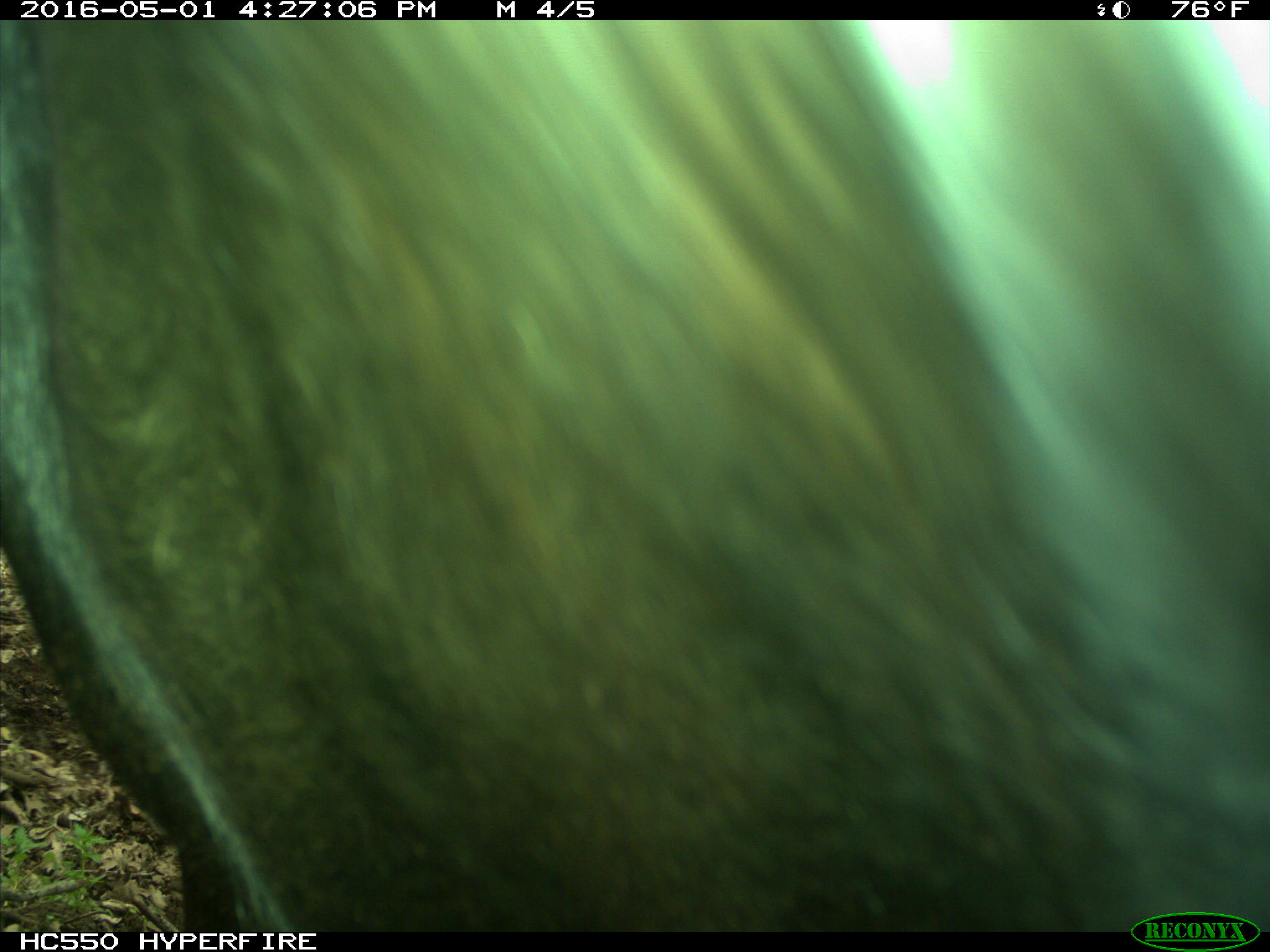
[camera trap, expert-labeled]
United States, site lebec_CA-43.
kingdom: Animalia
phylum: Chordata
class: Mammalia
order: Artiodactyla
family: Bovidae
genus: Bos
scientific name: Bos taurus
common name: domestic cow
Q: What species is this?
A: Bos taurus (domestic cow).